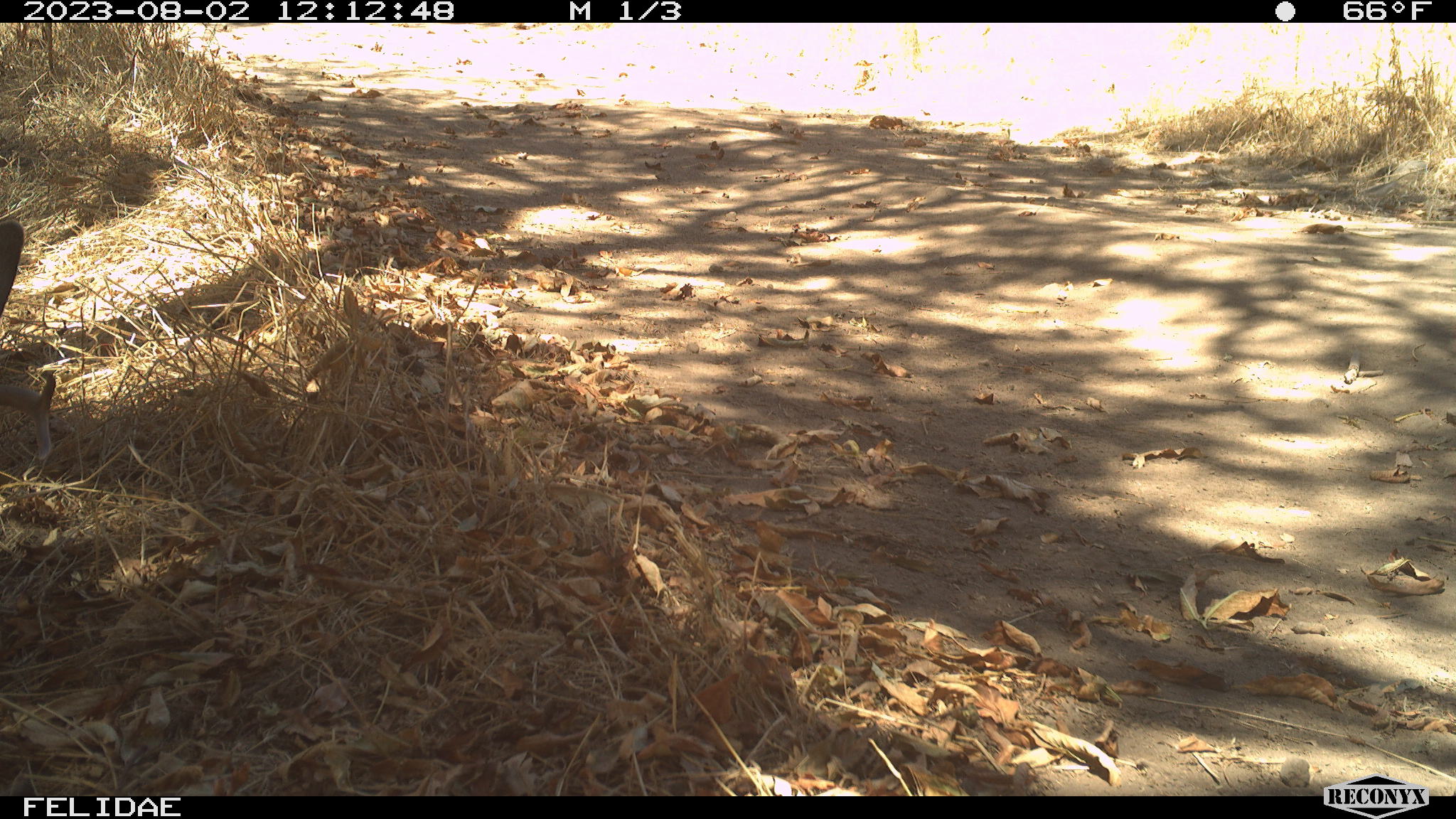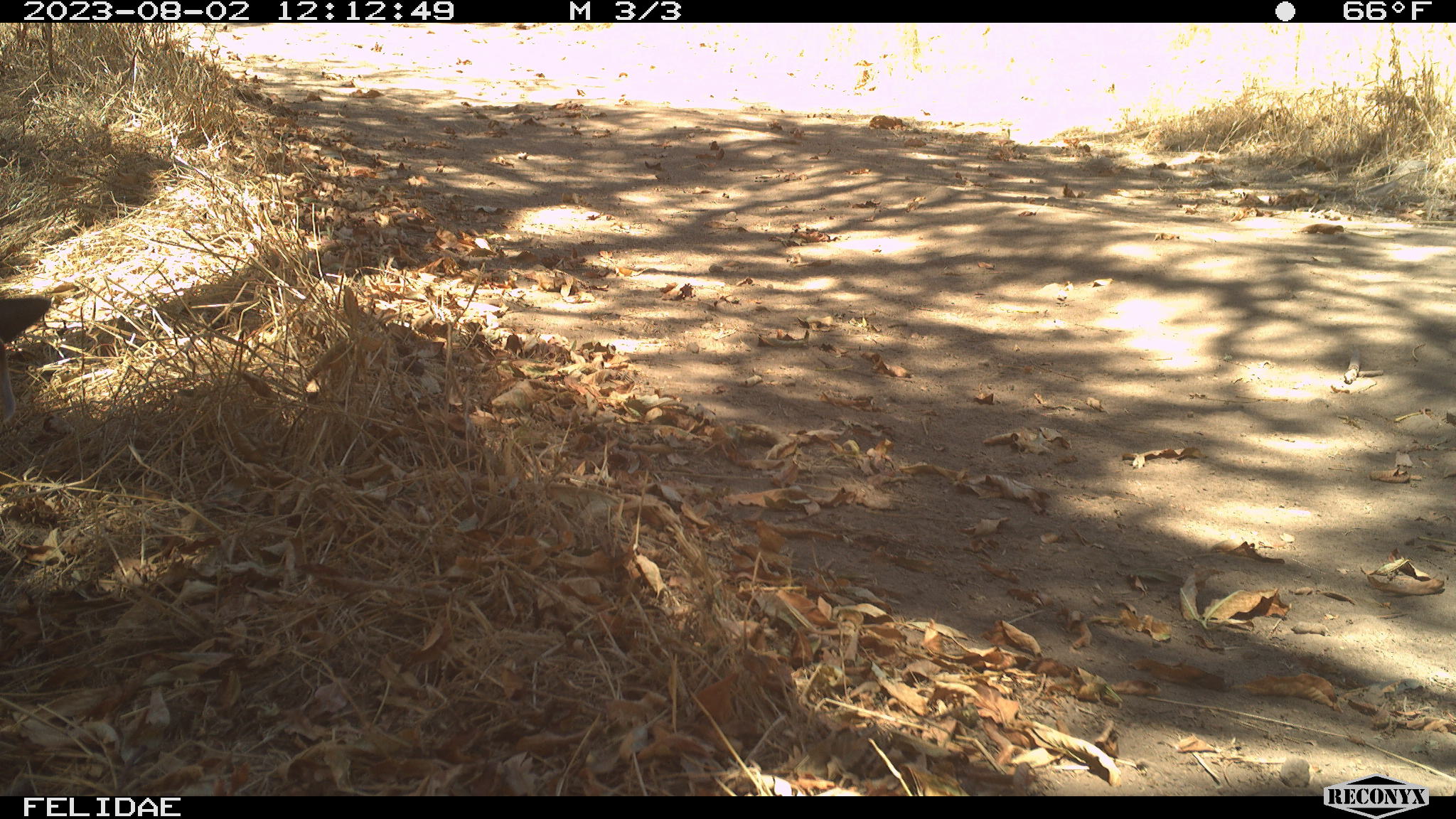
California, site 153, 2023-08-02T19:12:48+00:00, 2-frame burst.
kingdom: Animalia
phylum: Chordata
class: Mammalia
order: Artiodactyla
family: Cervidae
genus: Odocoileus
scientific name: Odocoileus hemionus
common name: mule deer